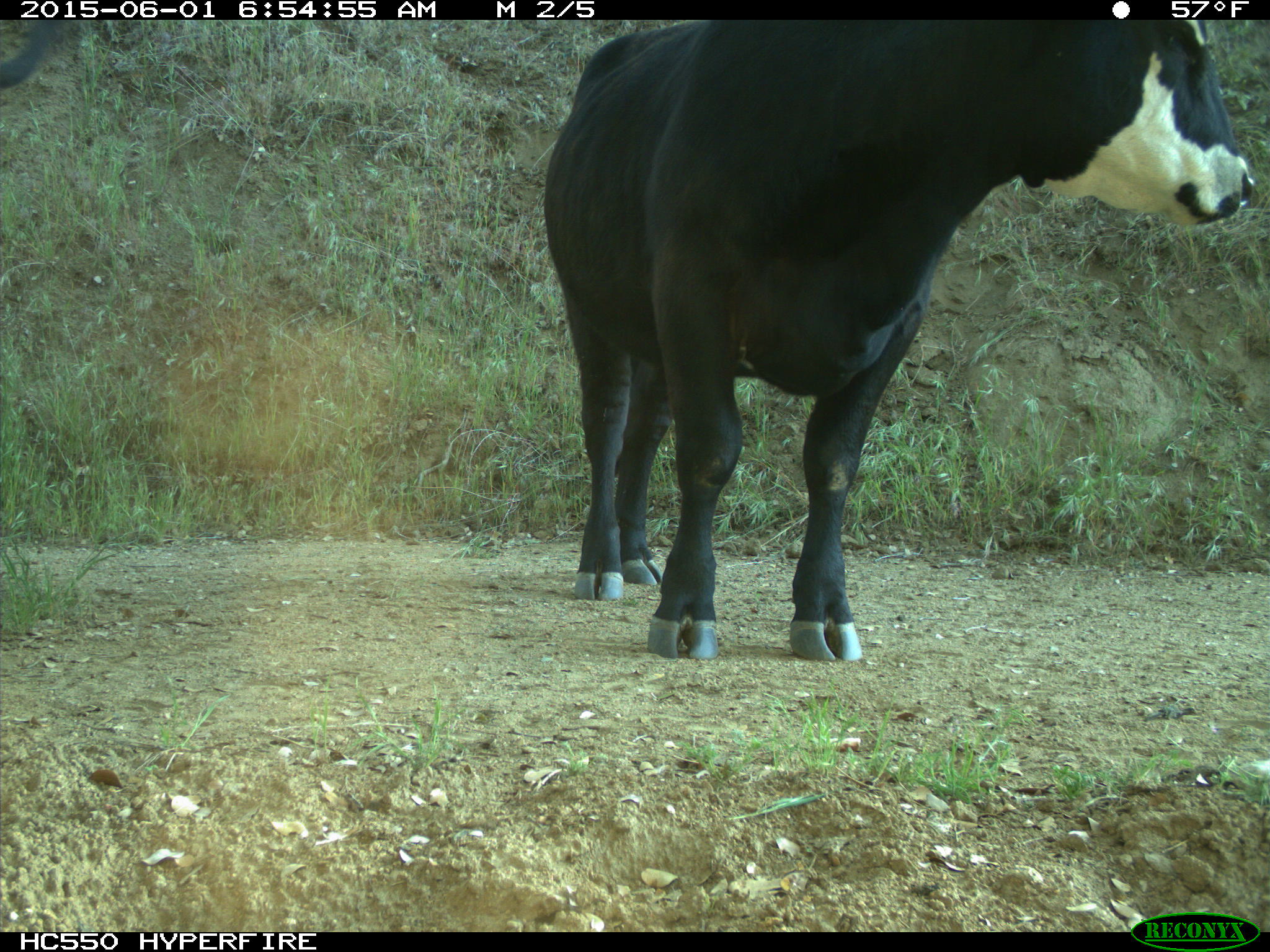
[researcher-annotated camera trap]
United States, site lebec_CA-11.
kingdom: Animalia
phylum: Chordata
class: Mammalia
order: Artiodactyla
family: Bovidae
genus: Bos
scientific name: Bos taurus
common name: domestic cow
Bos taurus (domestic cow).